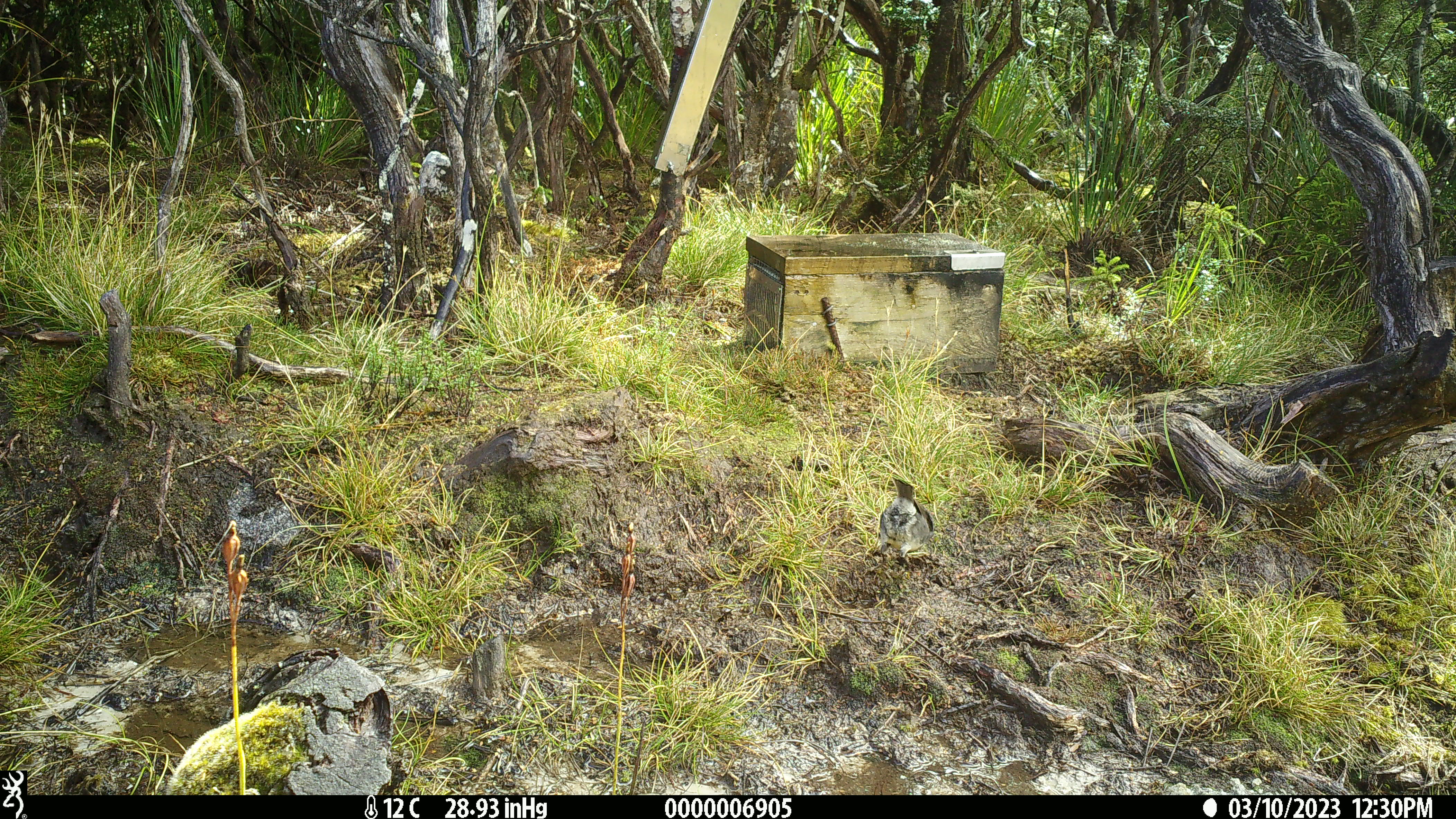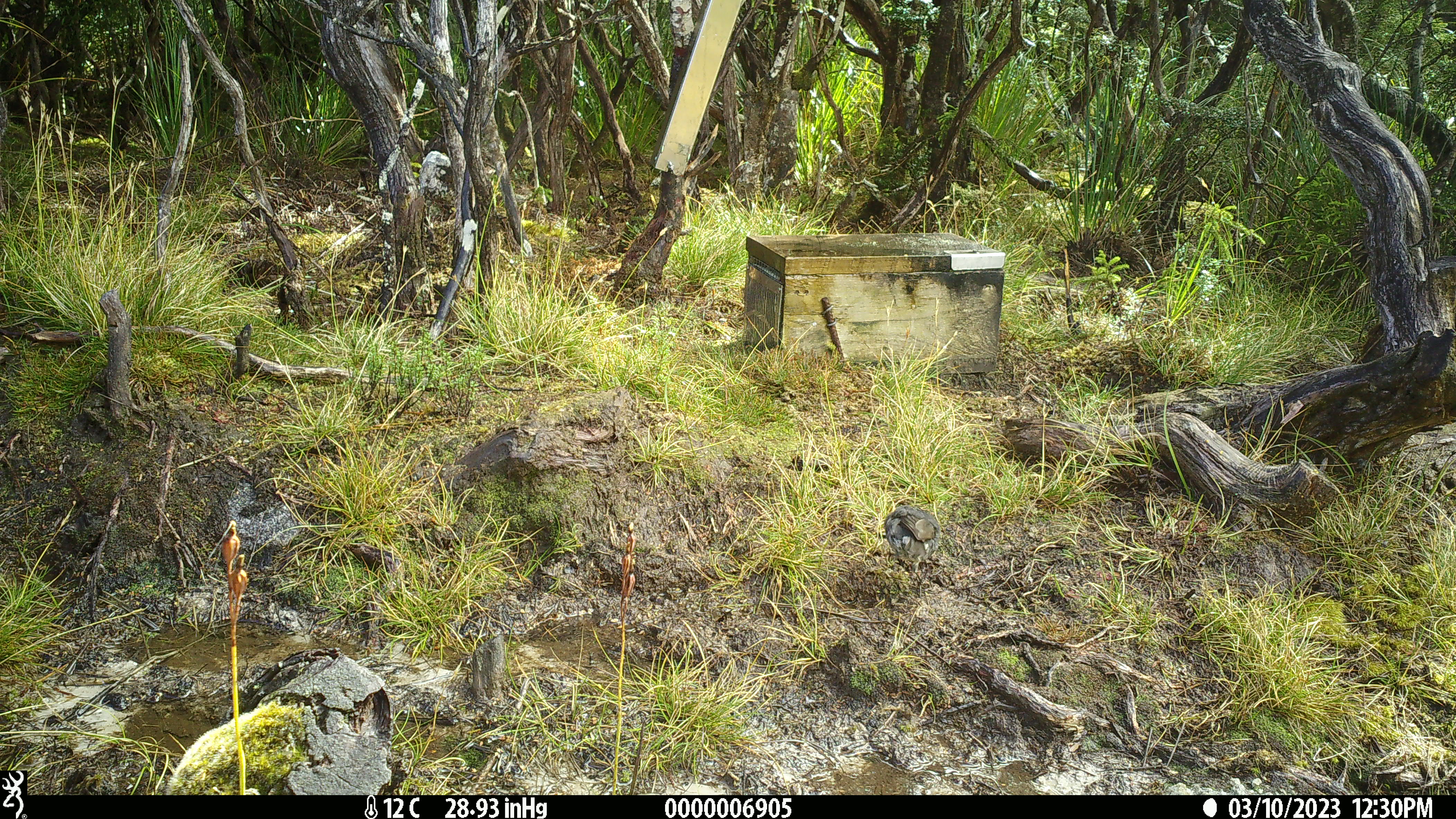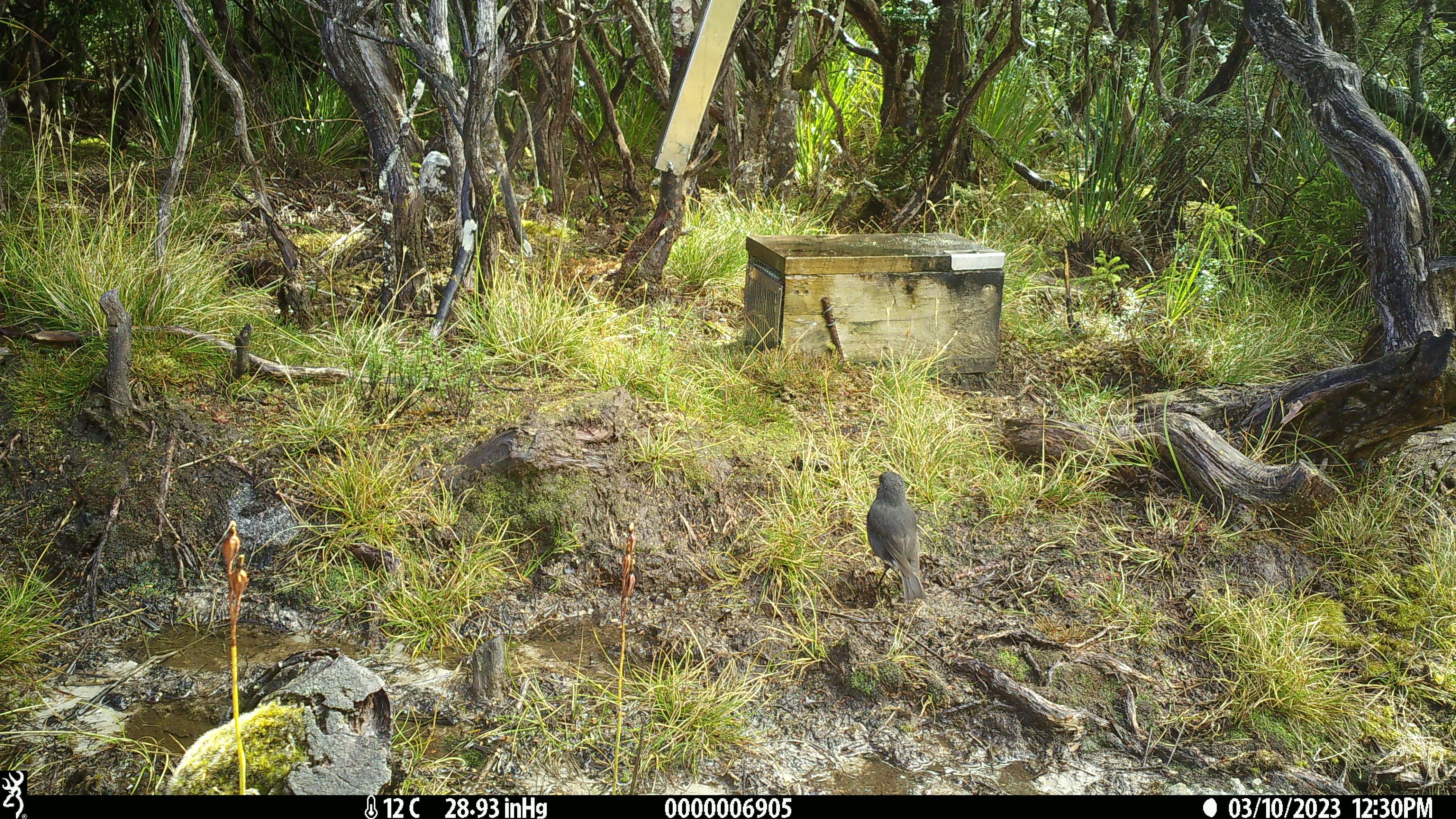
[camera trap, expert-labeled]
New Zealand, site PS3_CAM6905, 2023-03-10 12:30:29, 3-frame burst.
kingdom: Animalia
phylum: Chordata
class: Aves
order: Passeriformes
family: Petroicidae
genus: Petroica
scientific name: Petroica australis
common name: new zealand robin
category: robin